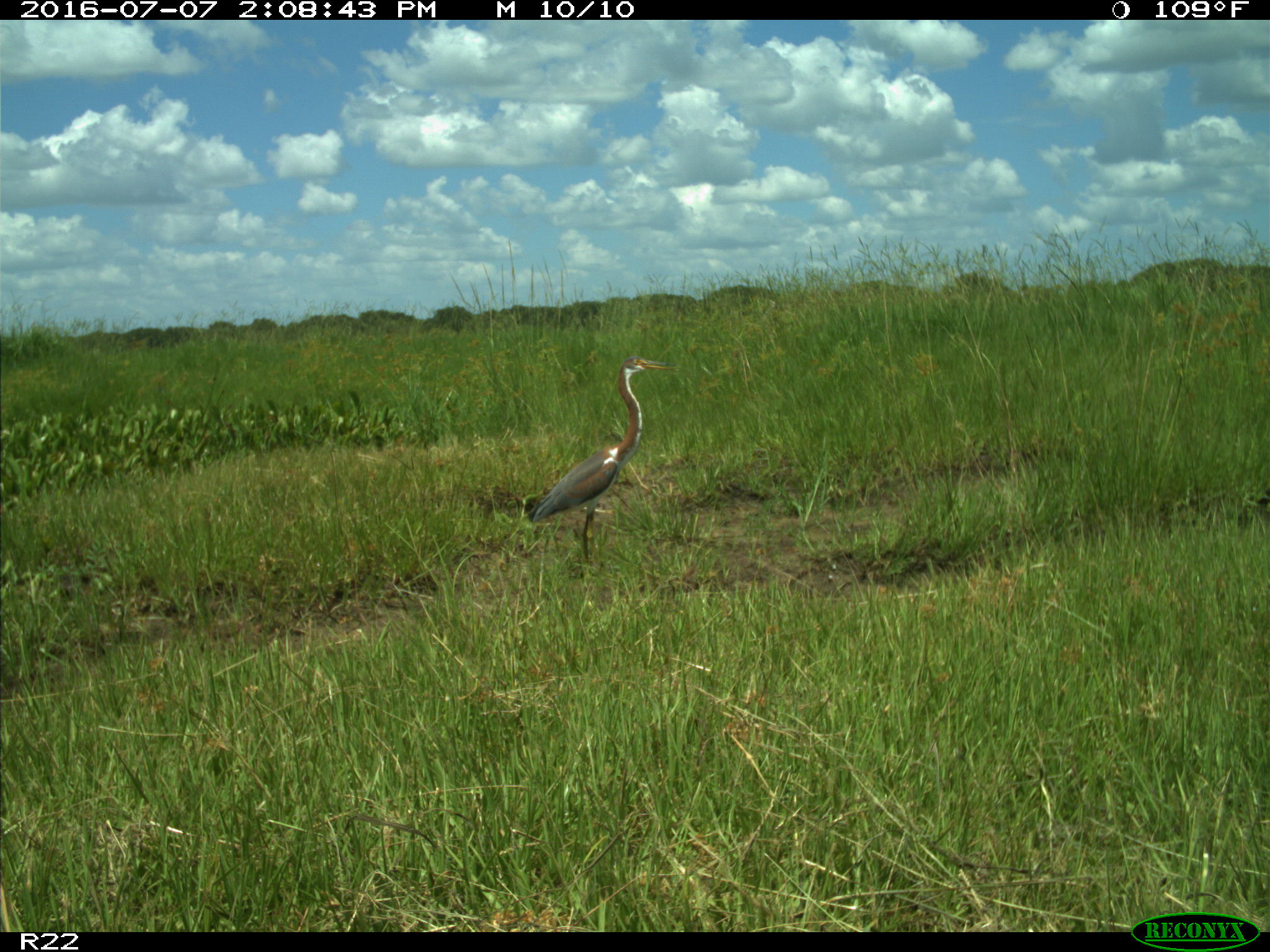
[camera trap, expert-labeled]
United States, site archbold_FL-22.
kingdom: Animalia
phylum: Chordata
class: Aves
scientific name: Aves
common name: birds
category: unidentified bird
Unidentified bird (birds) (Aves).